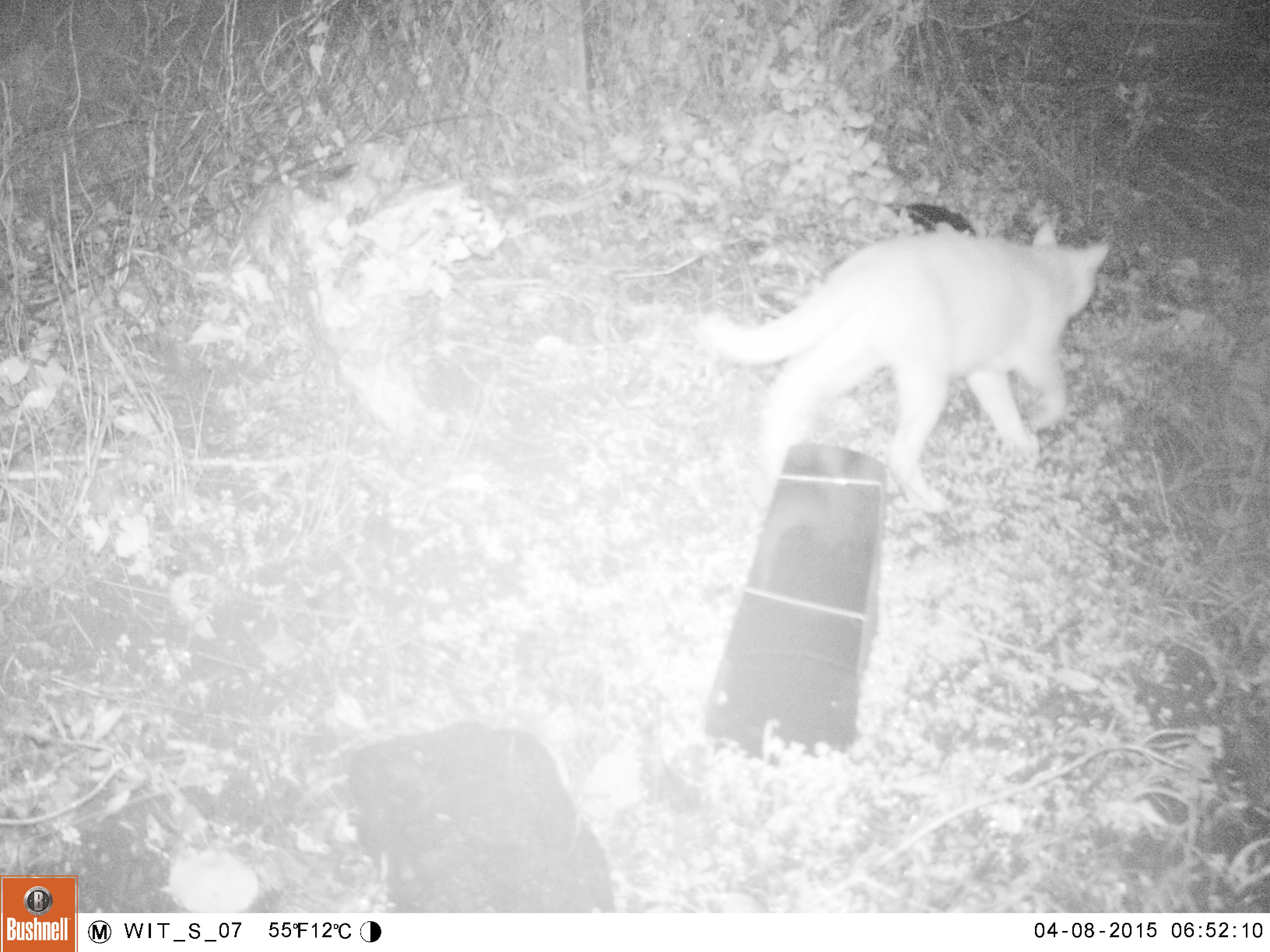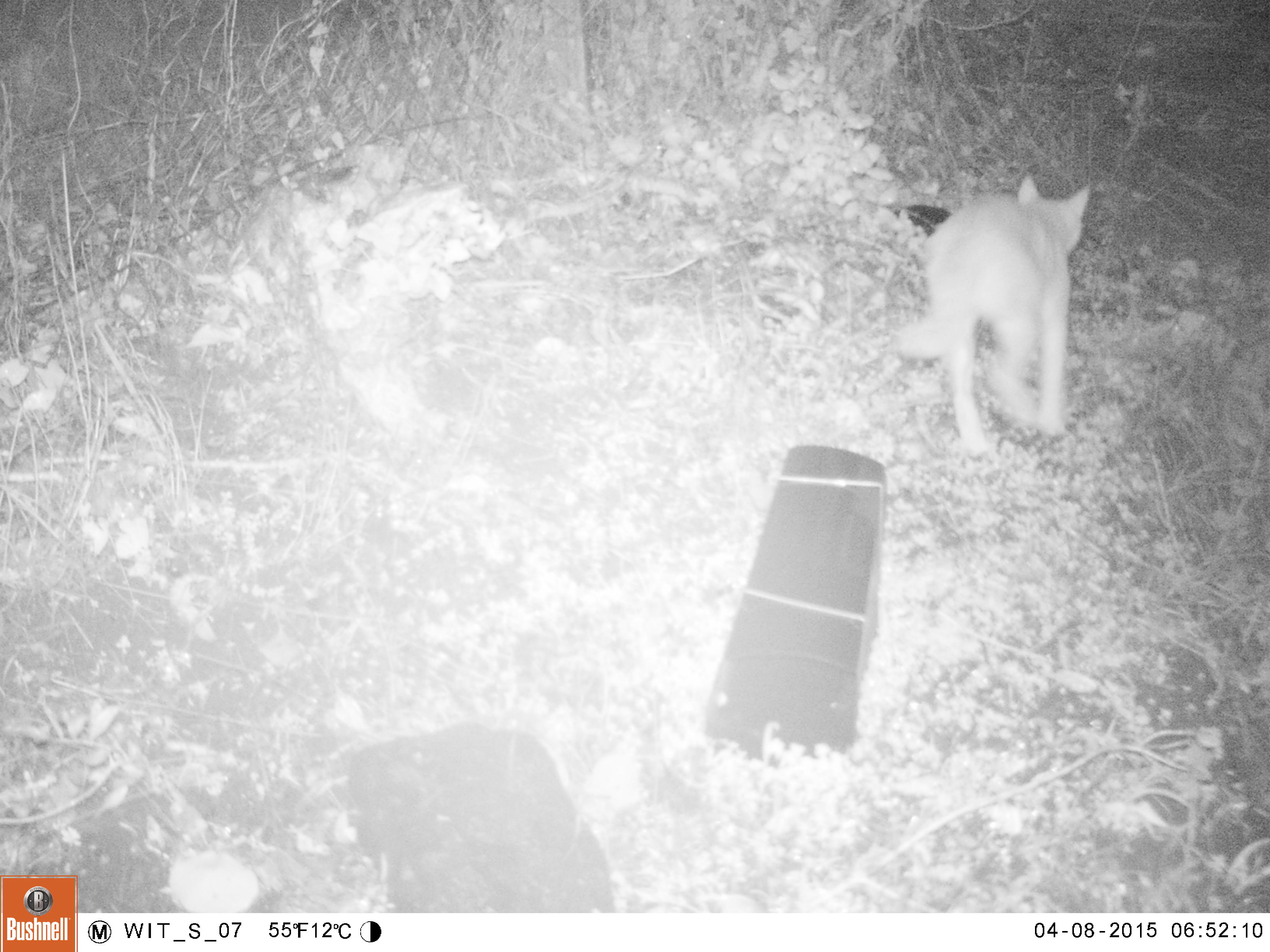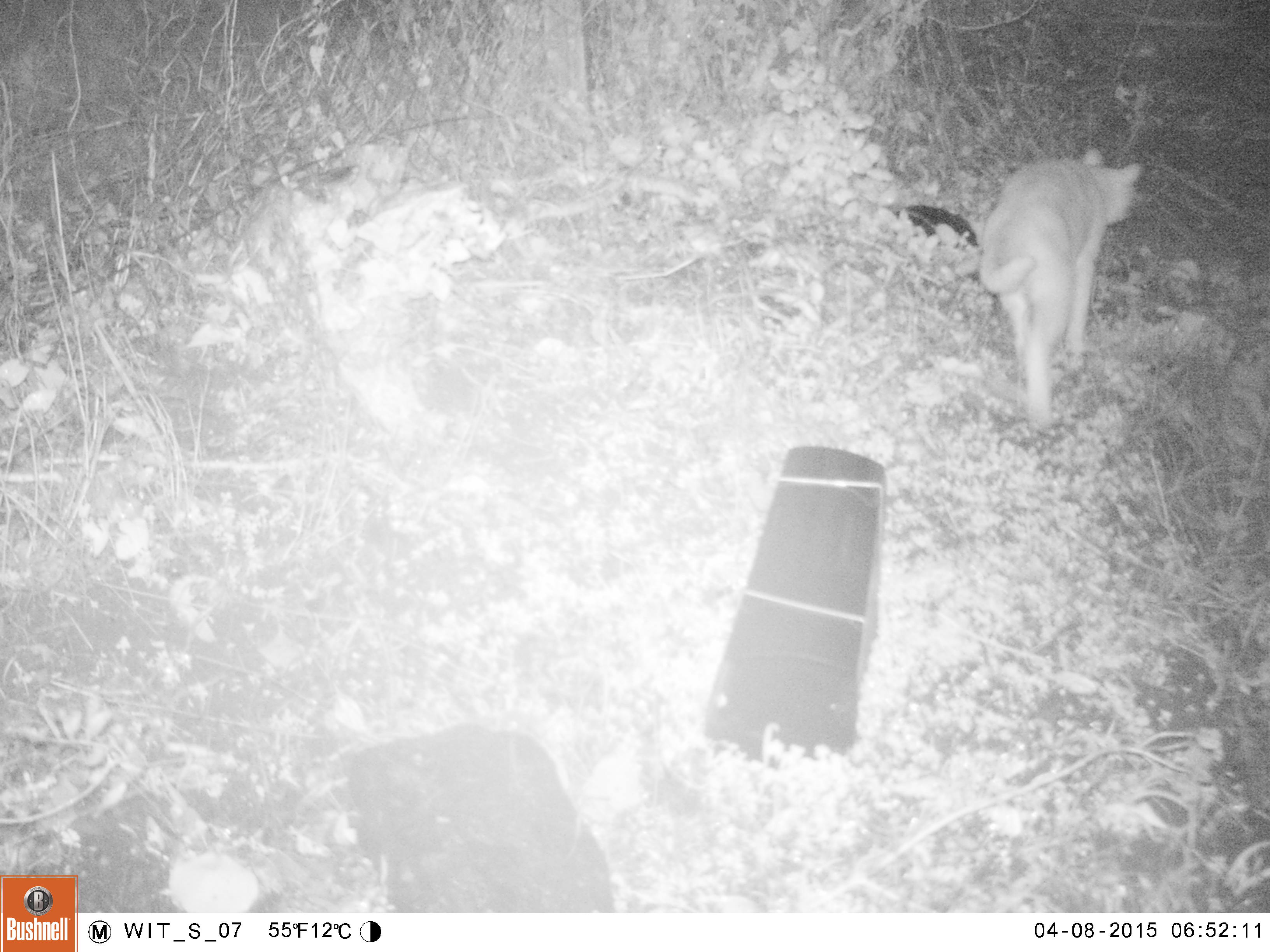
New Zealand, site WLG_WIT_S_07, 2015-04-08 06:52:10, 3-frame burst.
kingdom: Animalia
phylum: Chordata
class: Mammalia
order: Carnivora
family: Felidae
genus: Felis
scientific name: Felis catus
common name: domestic cat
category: cat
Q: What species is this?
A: Cat (domestic cat) (Felis catus).